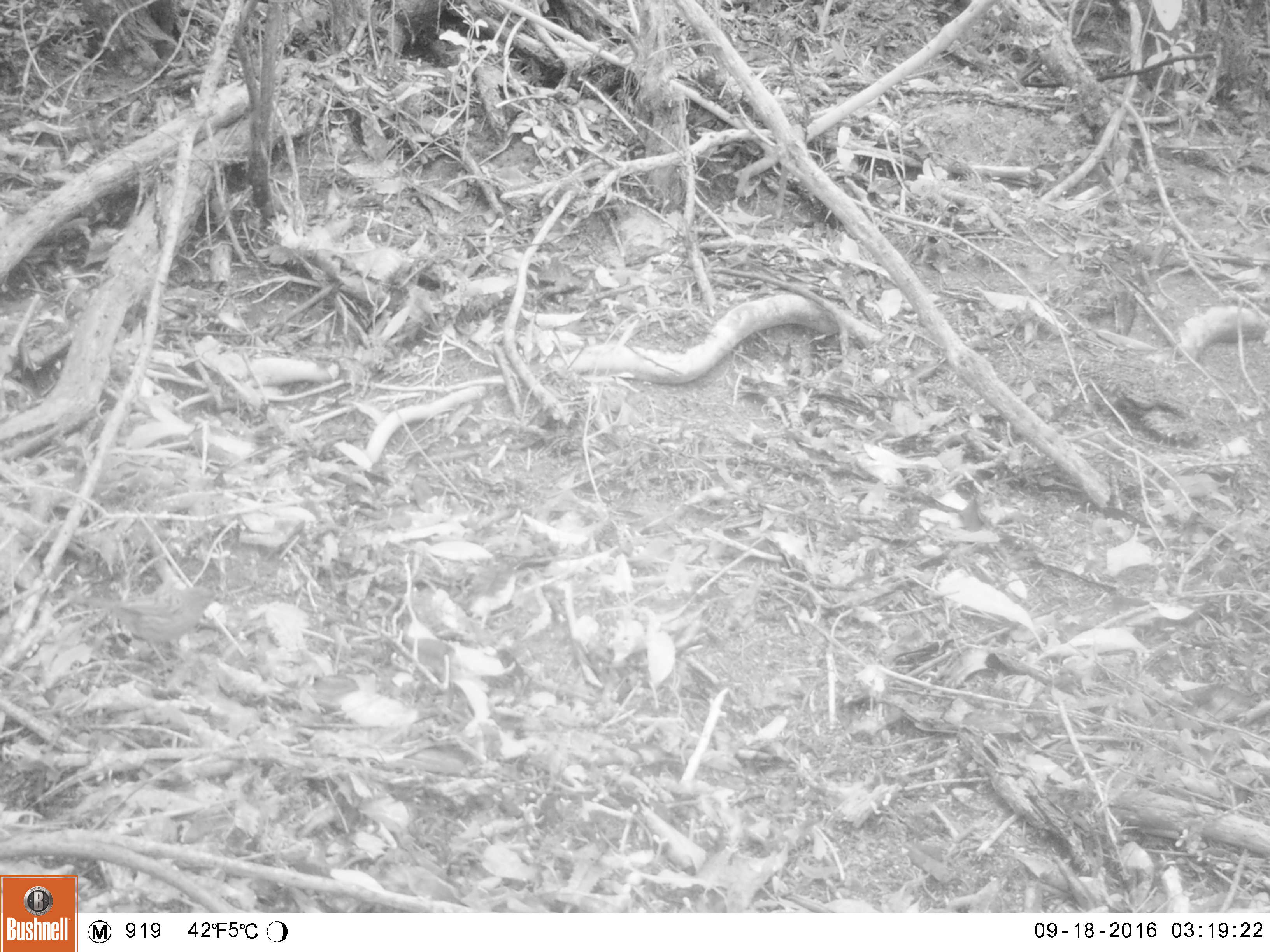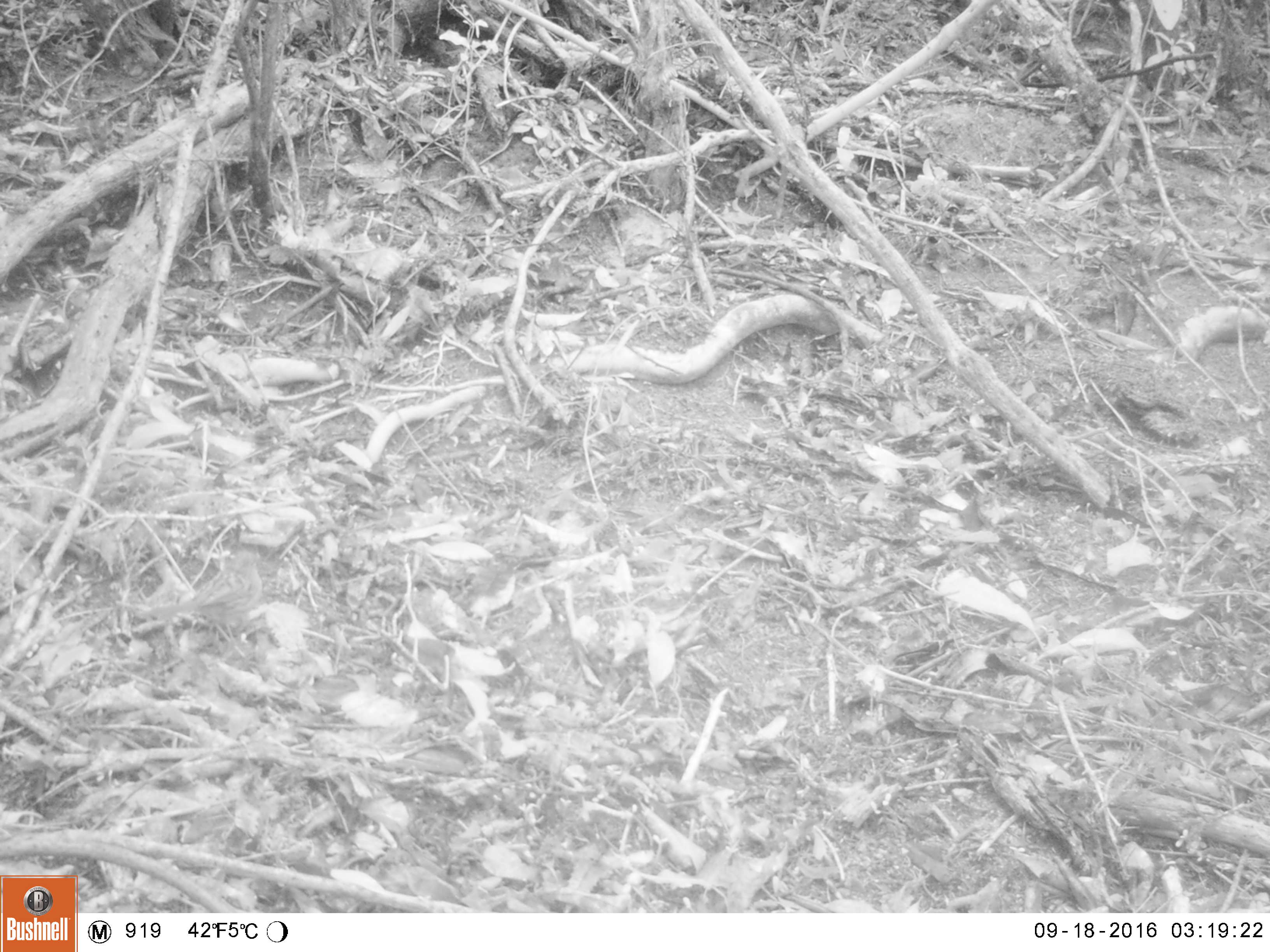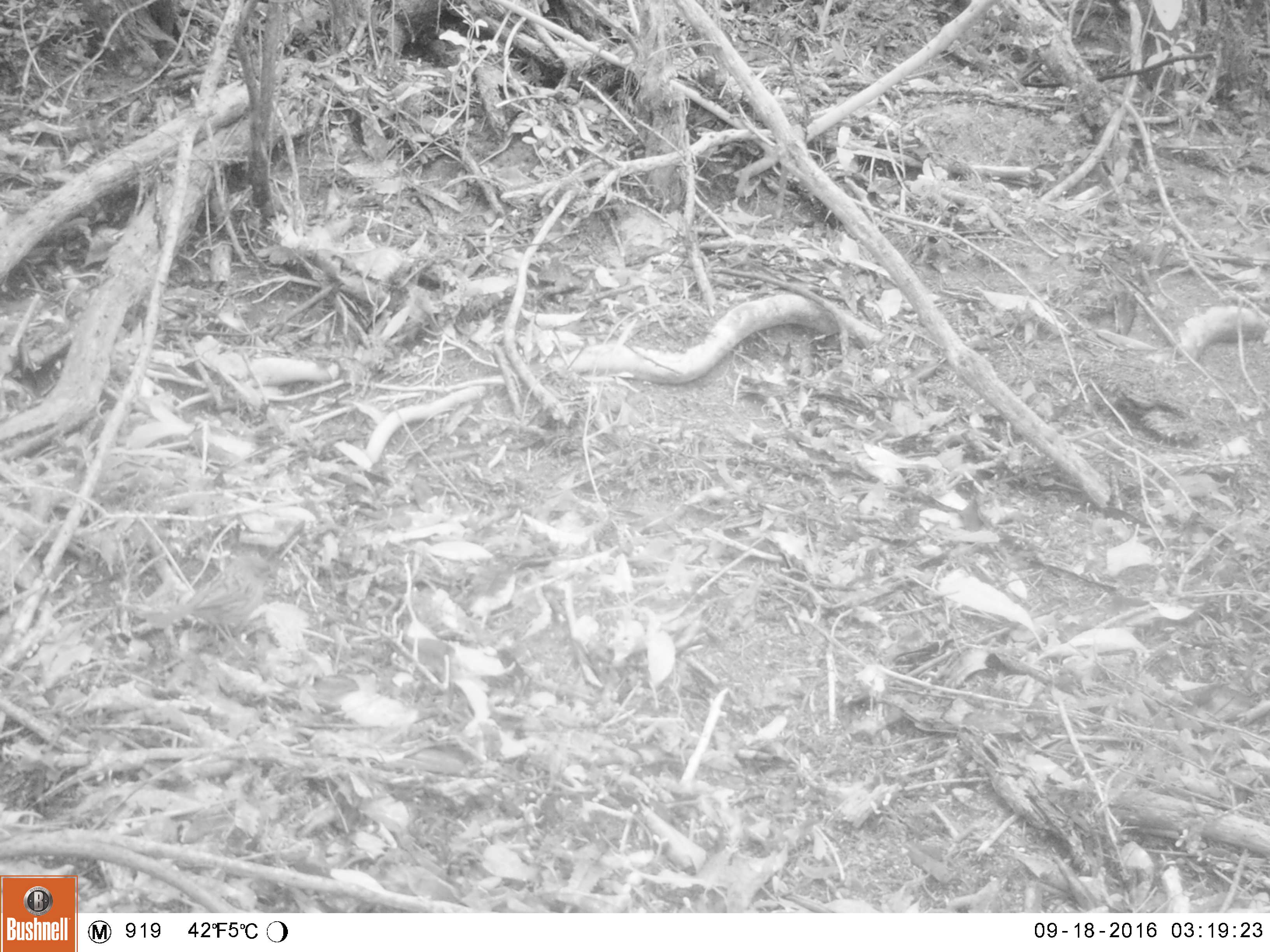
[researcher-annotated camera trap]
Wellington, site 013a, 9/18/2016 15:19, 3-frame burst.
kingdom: Animalia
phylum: Chordata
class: Aves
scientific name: Aves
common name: bird